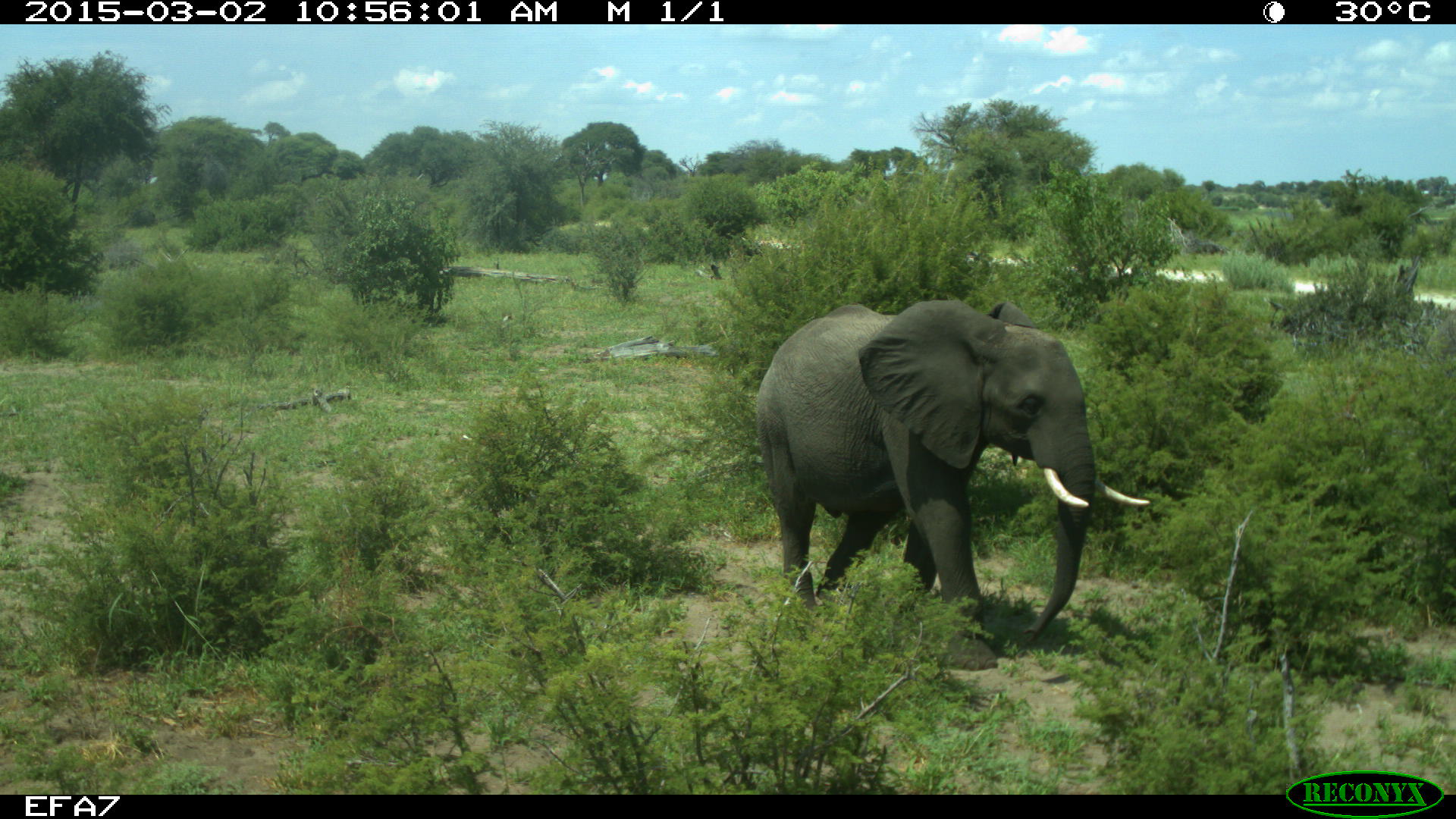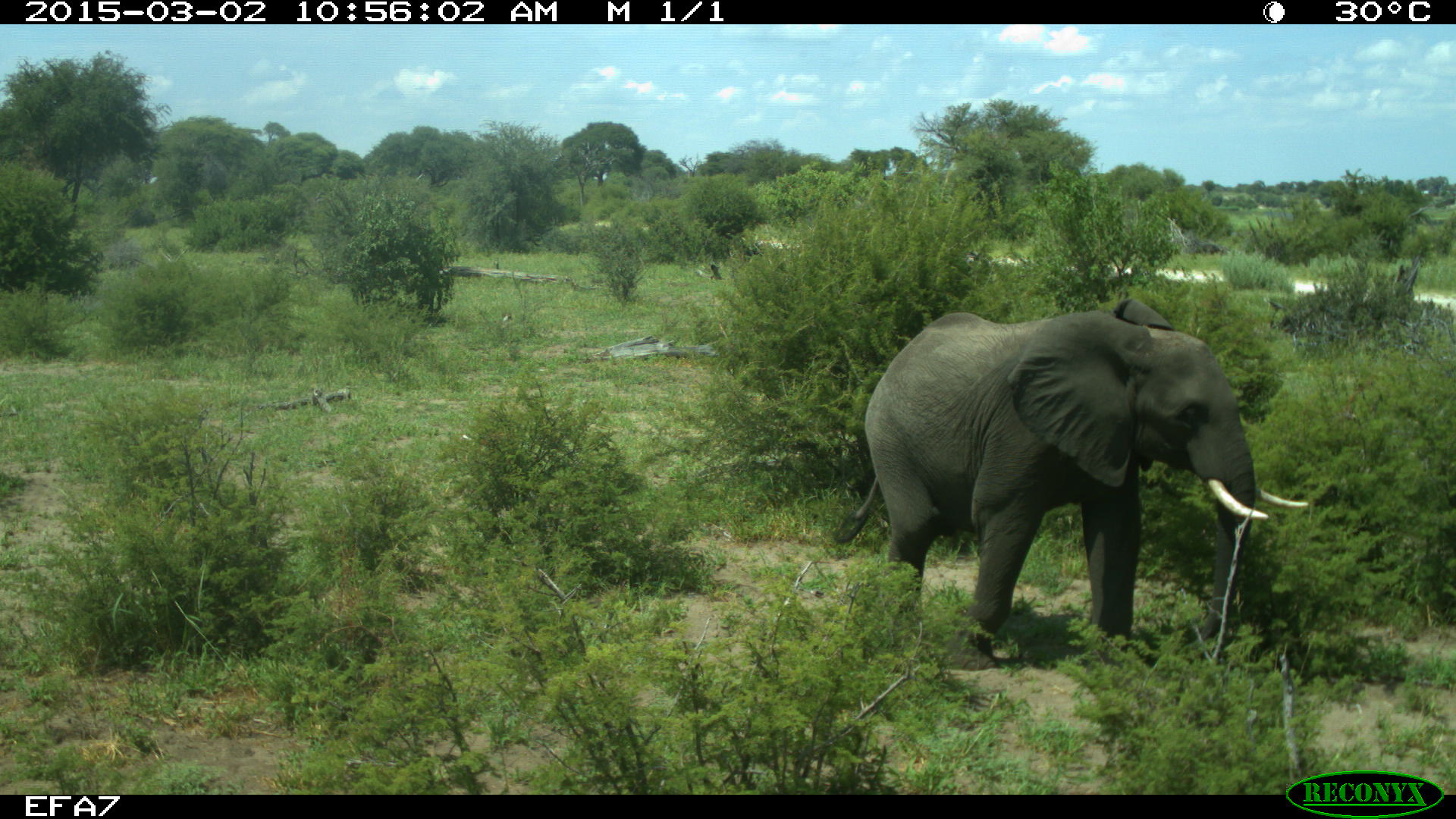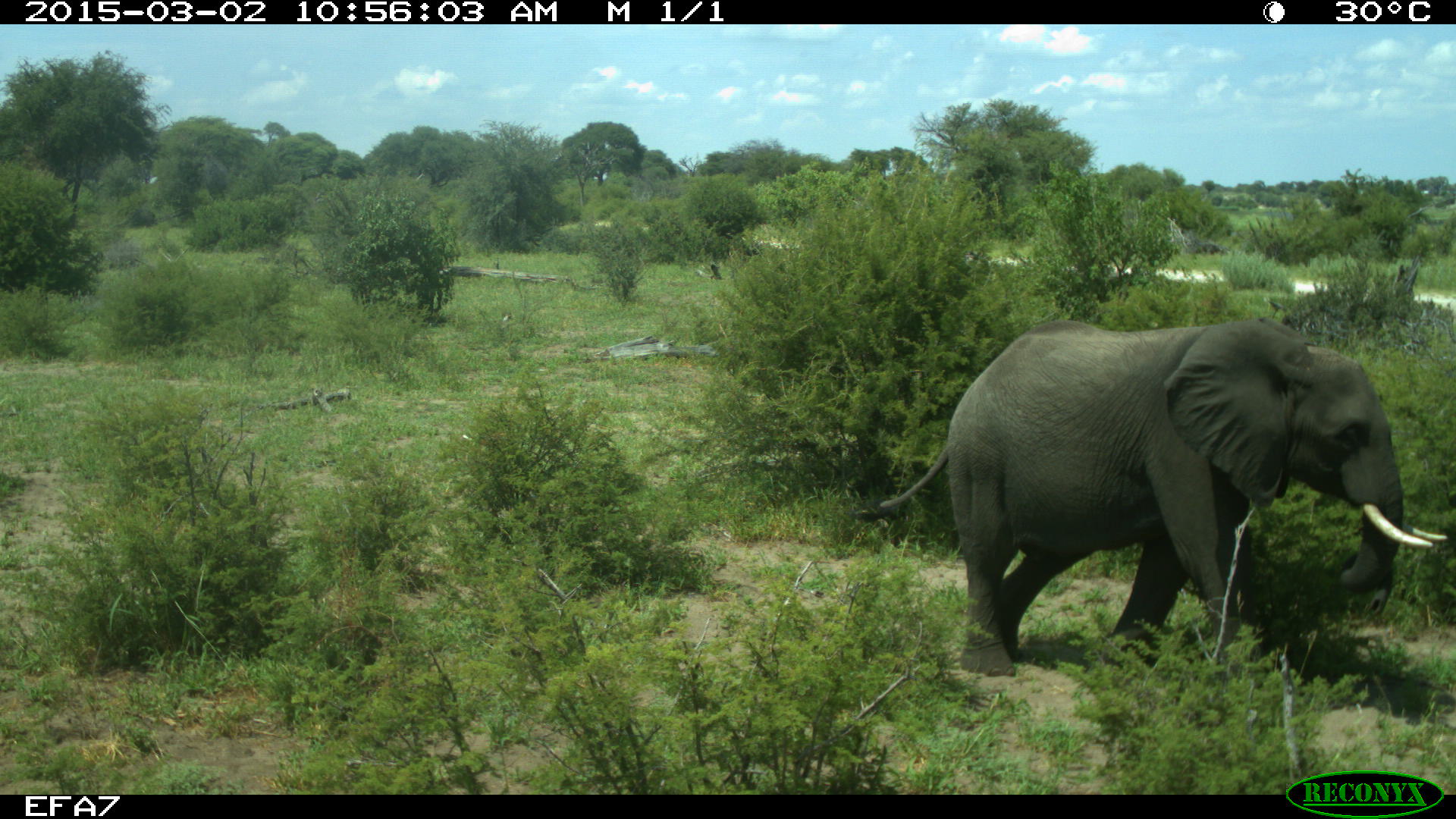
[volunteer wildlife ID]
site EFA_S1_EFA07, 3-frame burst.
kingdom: Animalia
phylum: Chordata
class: Mammalia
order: Proboscidea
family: Elephantidae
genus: Loxodonta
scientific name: Loxodonta africana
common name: african bush elephant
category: elephant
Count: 1.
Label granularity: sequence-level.